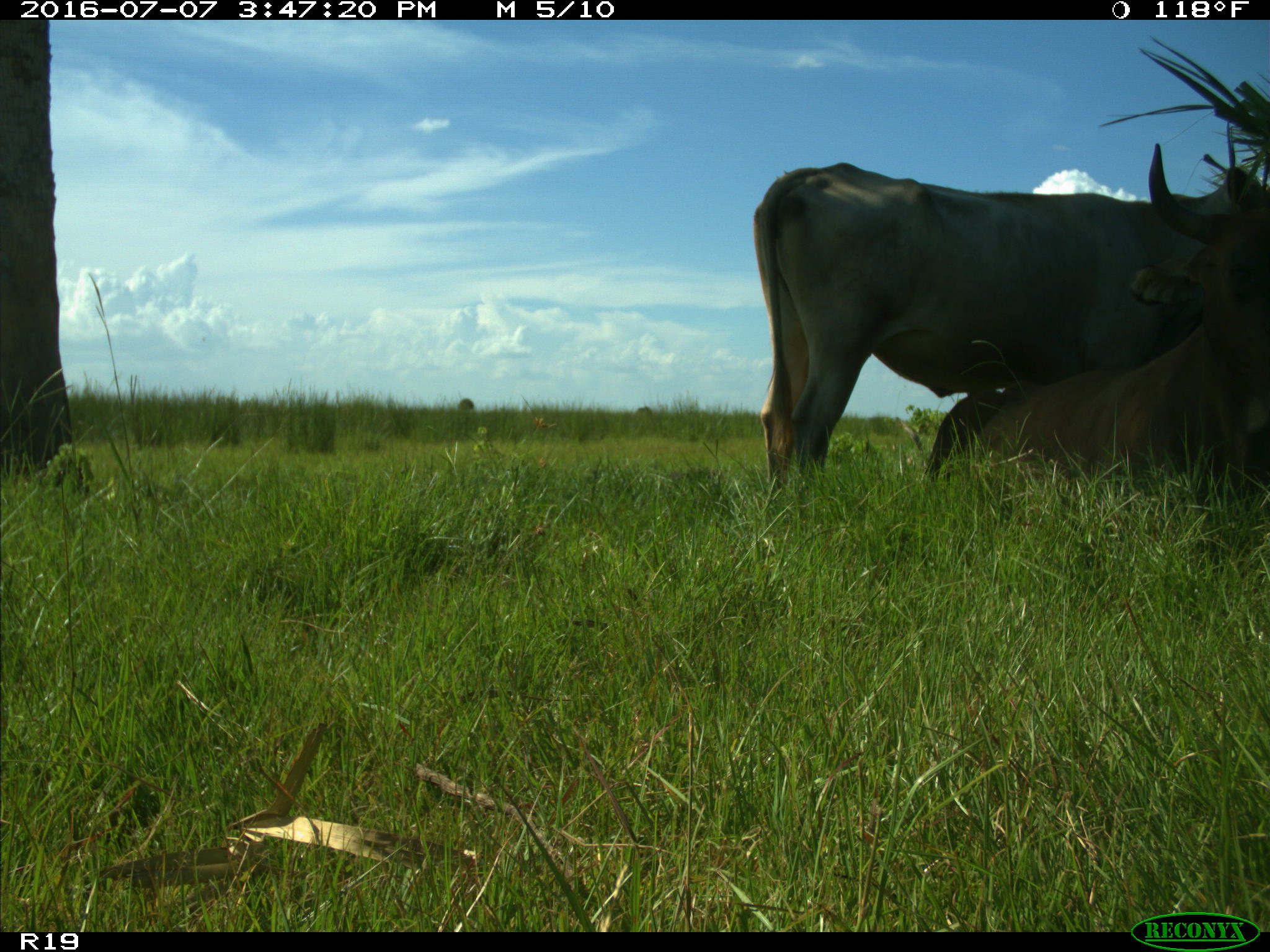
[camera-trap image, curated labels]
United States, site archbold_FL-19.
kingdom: Animalia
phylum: Chordata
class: Mammalia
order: Artiodactyla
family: Bovidae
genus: Bos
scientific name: Bos taurus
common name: domestic cow